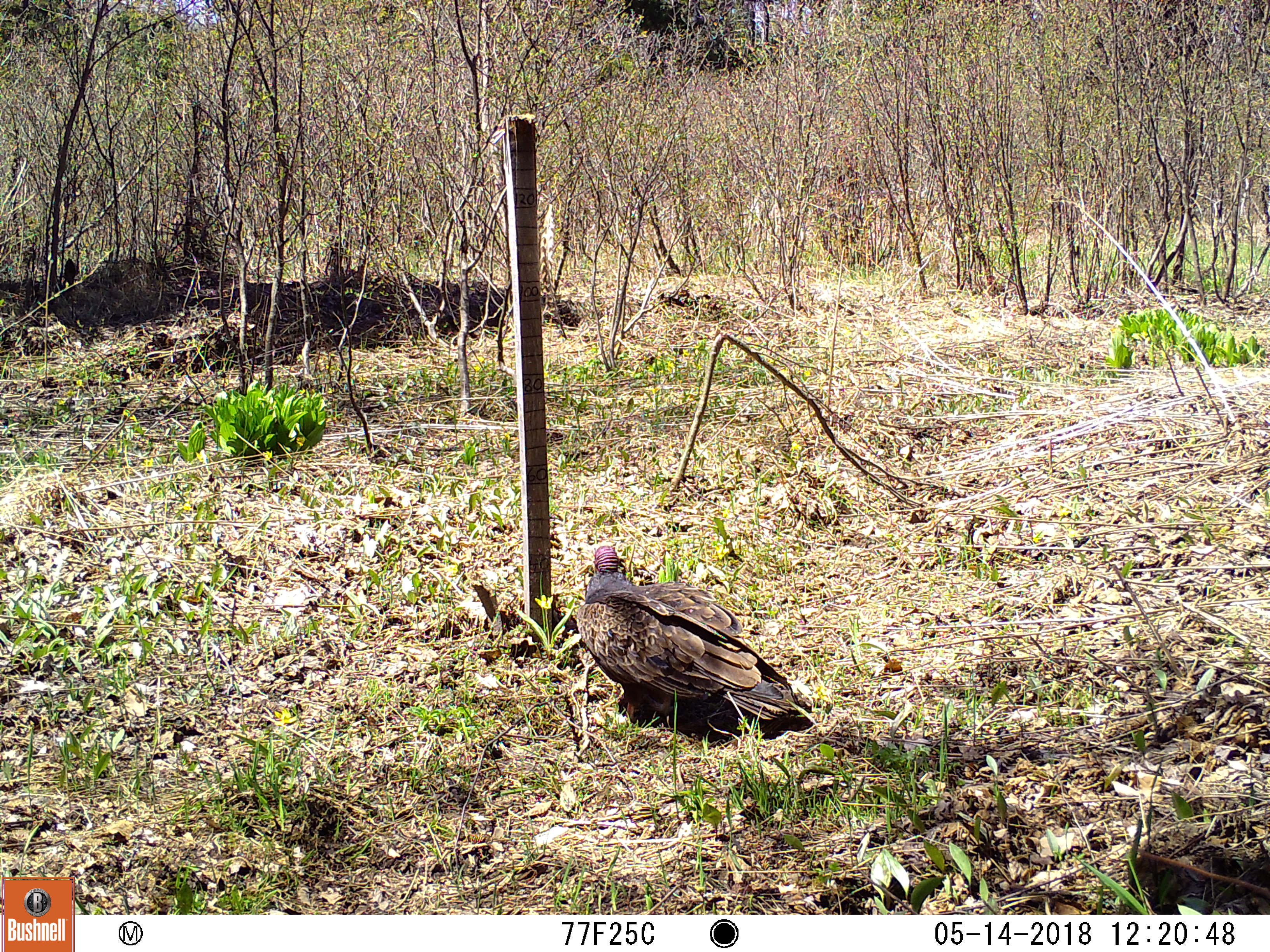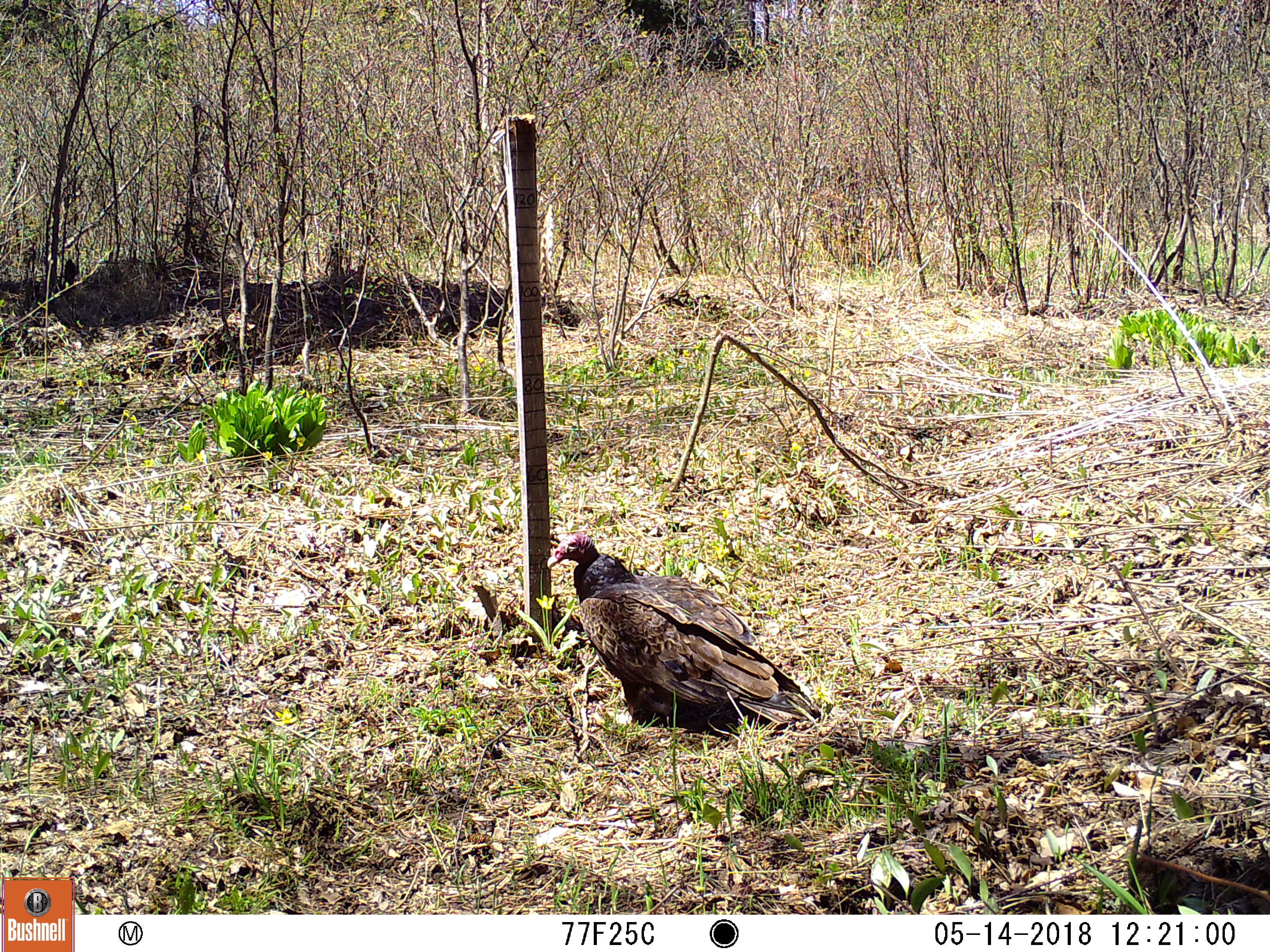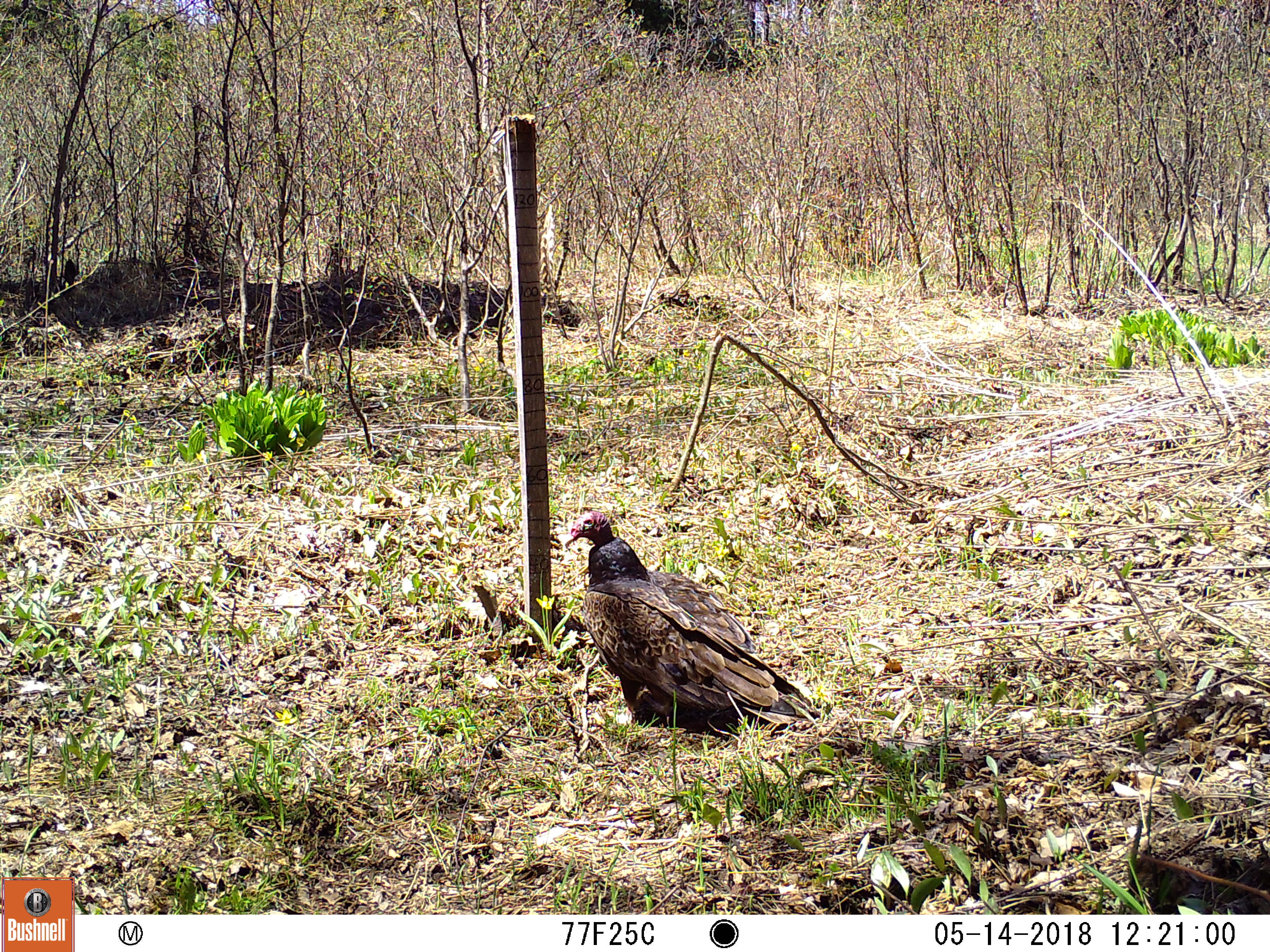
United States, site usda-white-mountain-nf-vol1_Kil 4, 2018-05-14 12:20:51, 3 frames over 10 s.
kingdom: Animalia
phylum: Chordata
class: Aves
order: Cathartiformes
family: Cathartidae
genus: Cathartes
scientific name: Cathartes aura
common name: turkey vulture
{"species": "turkey vulture (Cathartes aura)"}